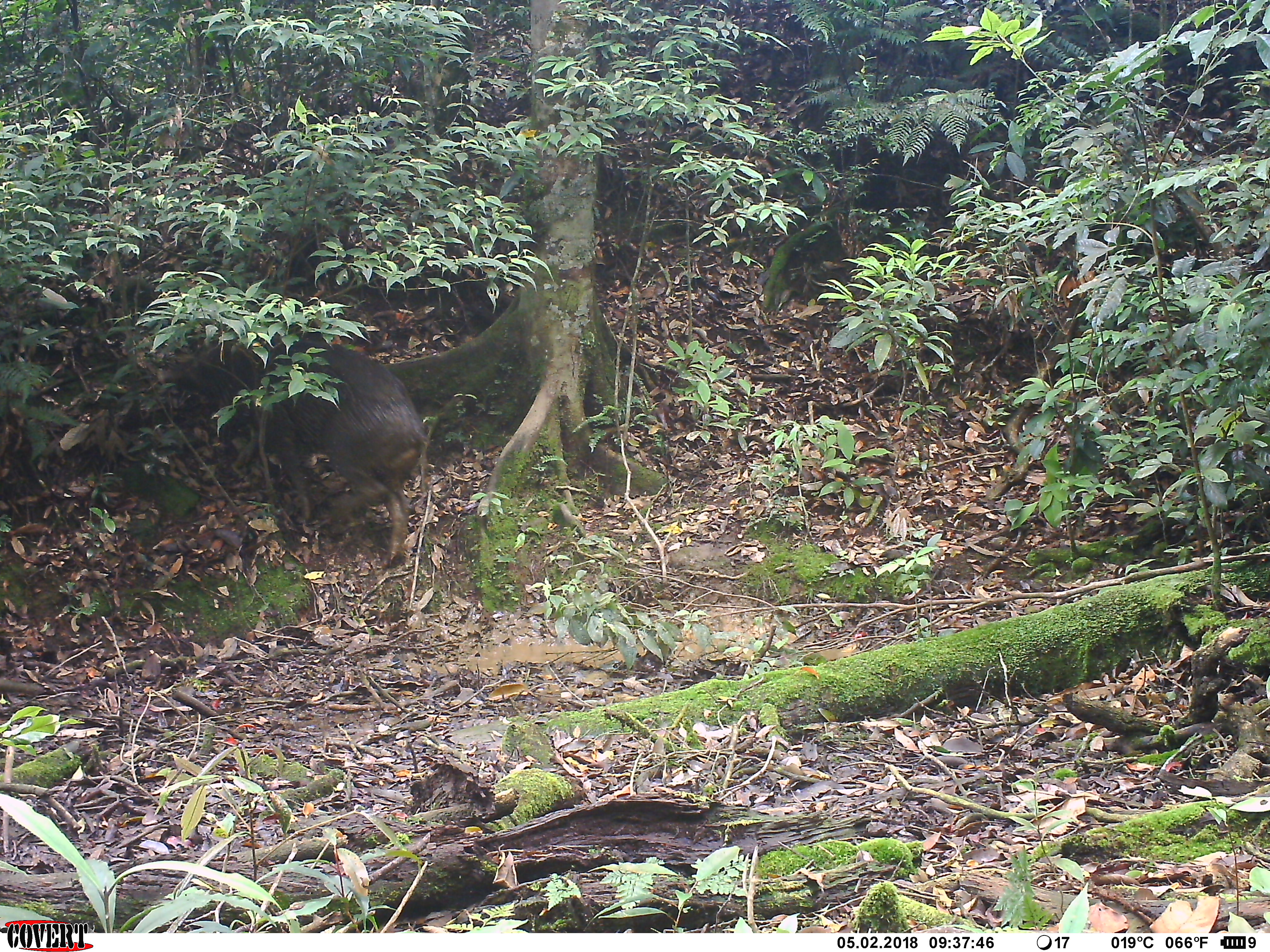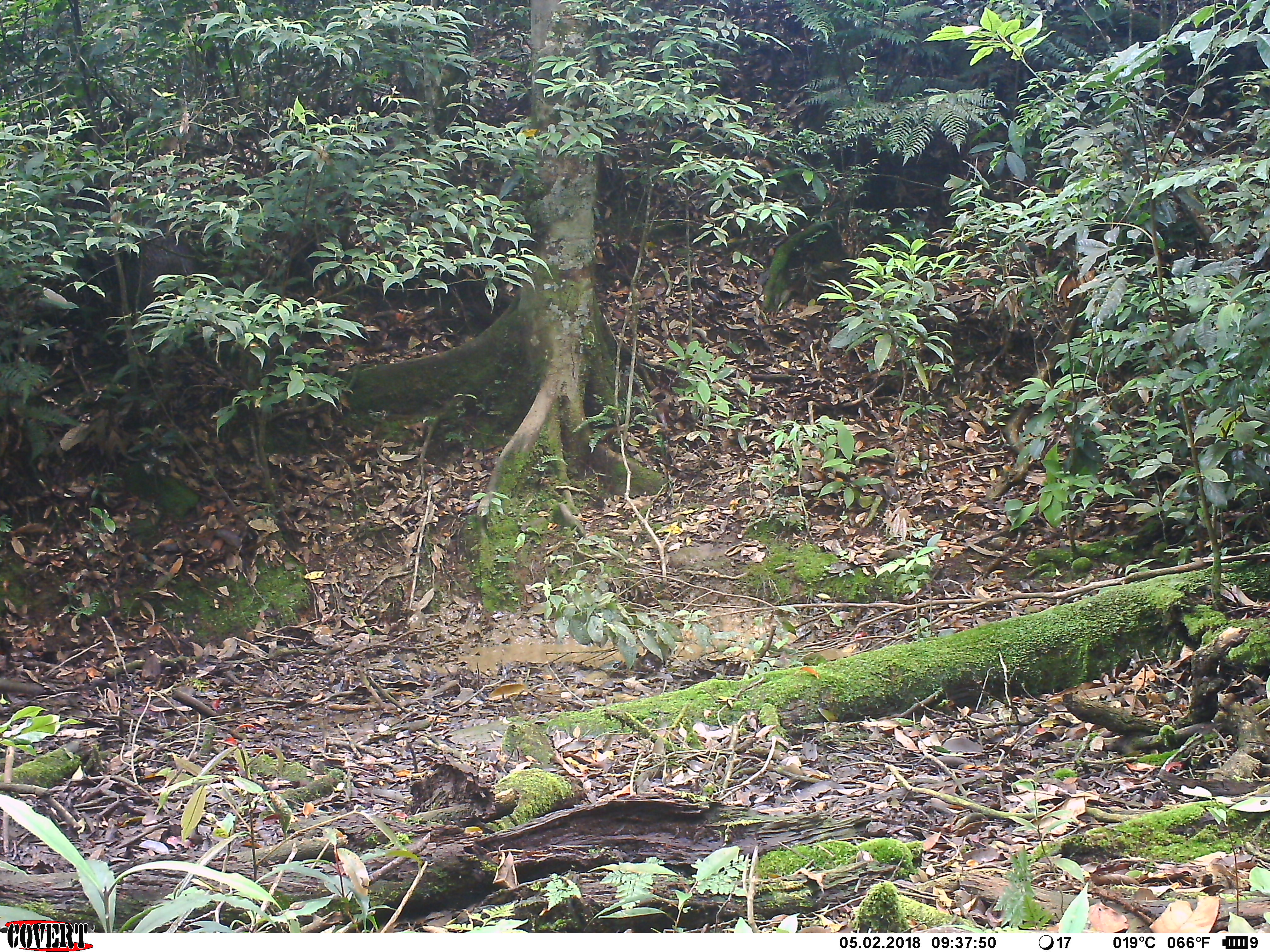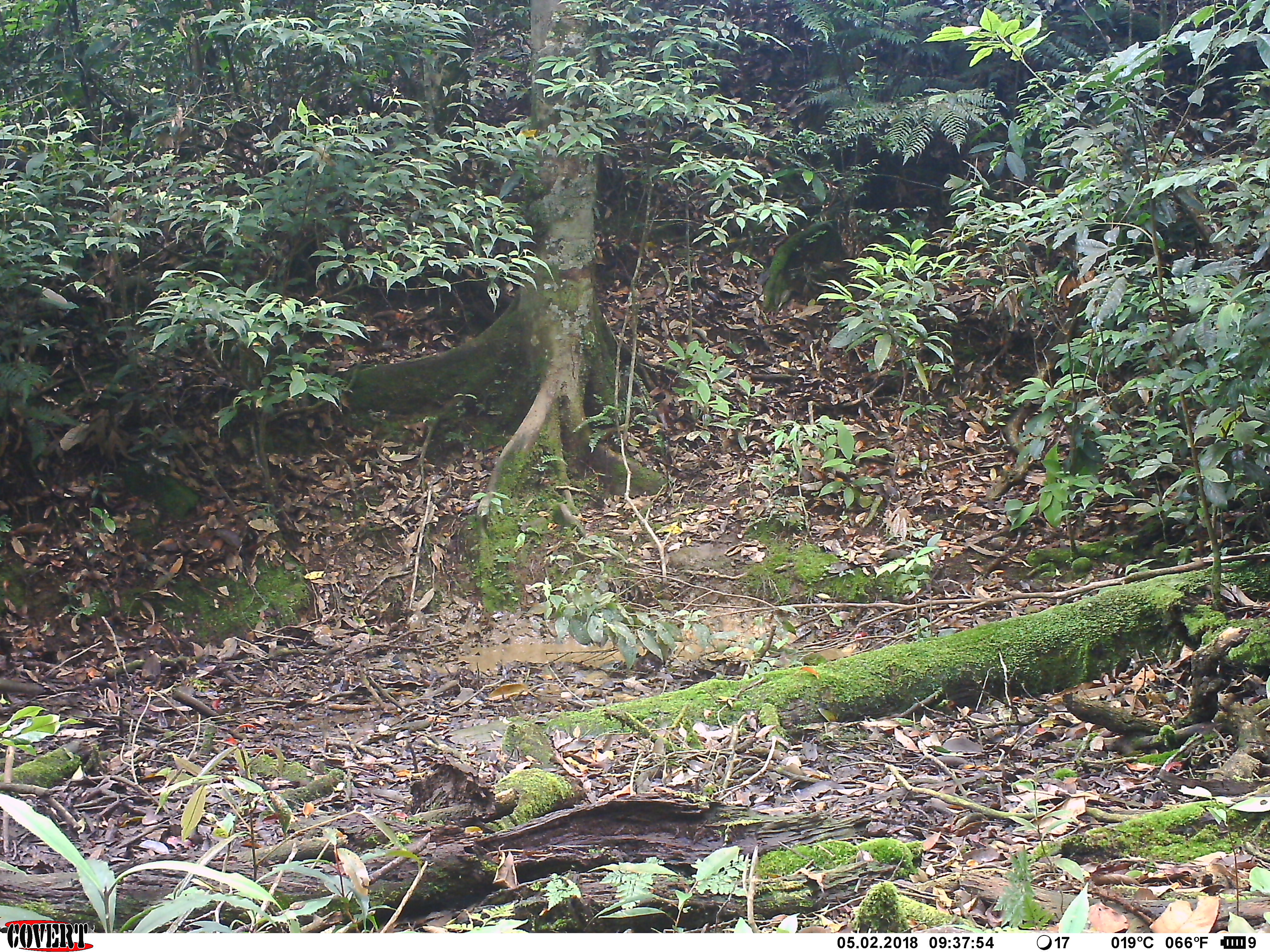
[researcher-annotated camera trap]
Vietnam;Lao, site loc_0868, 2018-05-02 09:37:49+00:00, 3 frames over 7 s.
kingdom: Animalia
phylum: Chordata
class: Mammalia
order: Artiodactyla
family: Suidae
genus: Sus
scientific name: Sus scrofa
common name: eurasian wild pig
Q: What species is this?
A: Eurasian wild pig (Sus scrofa).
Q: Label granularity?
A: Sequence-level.